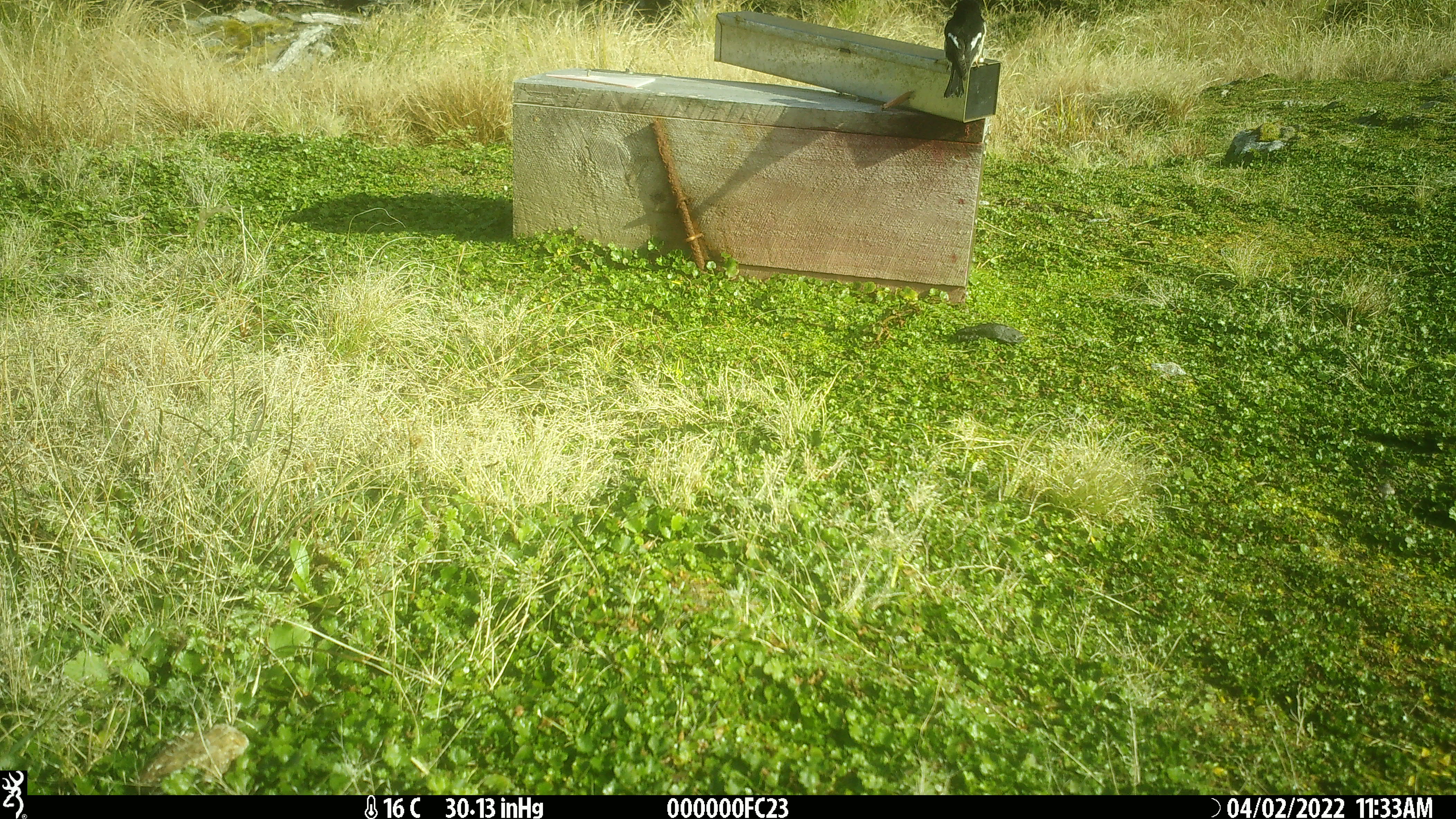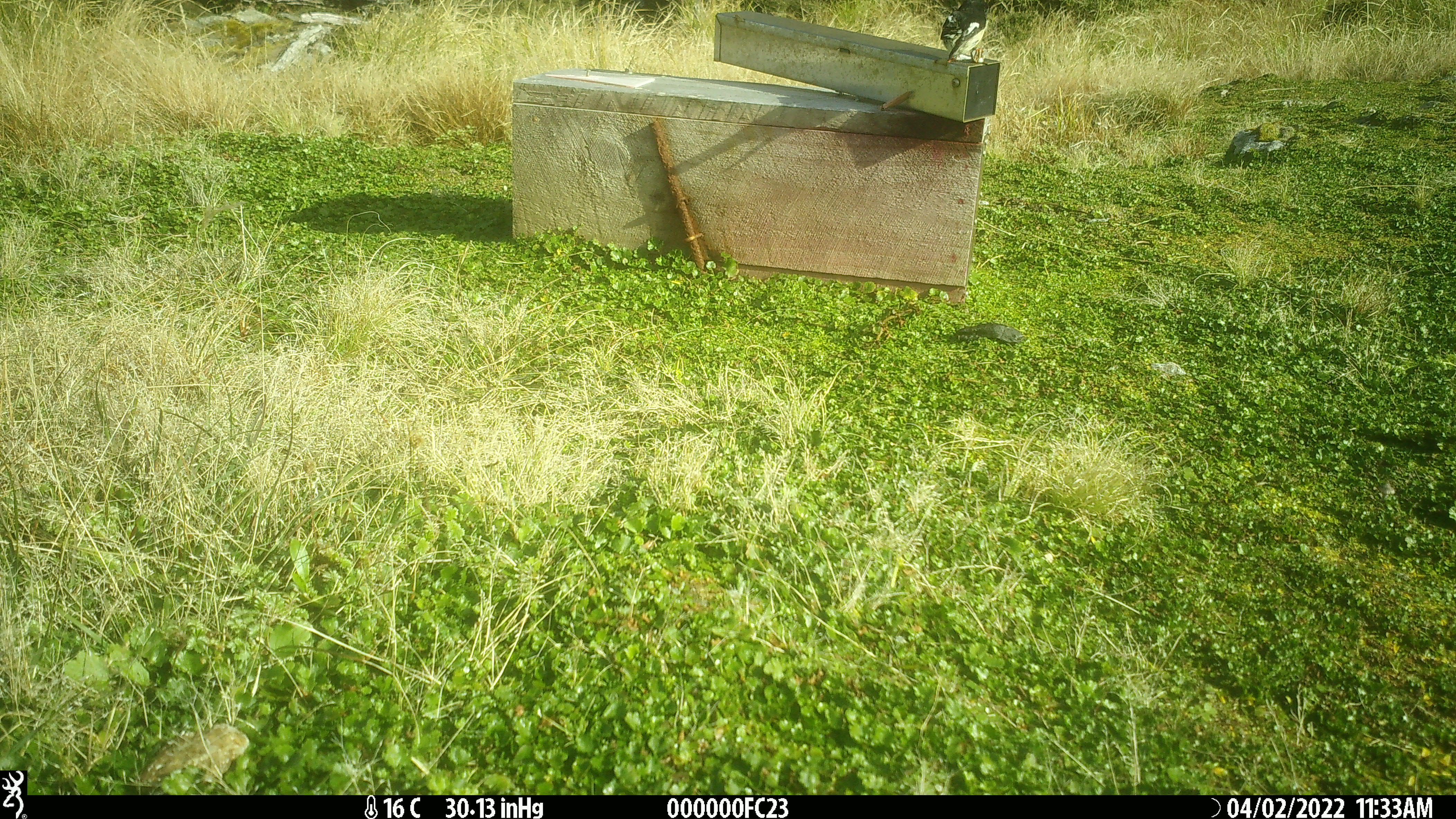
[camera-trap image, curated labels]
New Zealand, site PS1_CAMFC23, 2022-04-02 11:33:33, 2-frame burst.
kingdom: Animalia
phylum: Chordata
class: Aves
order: Passeriformes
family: Petroicidae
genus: Petroica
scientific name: Petroica macrocephala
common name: tomtit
Tomtit (Petroica macrocephala).